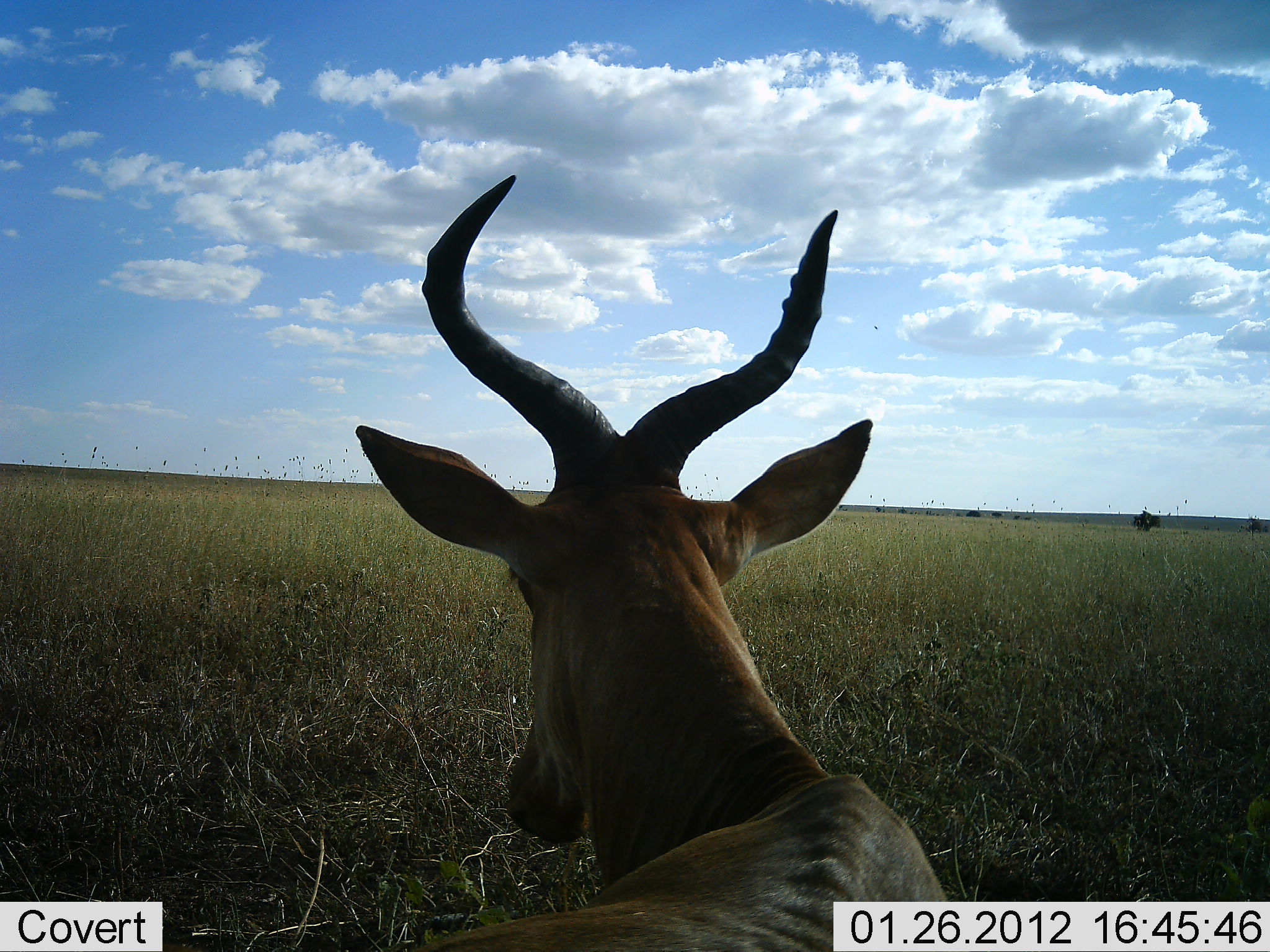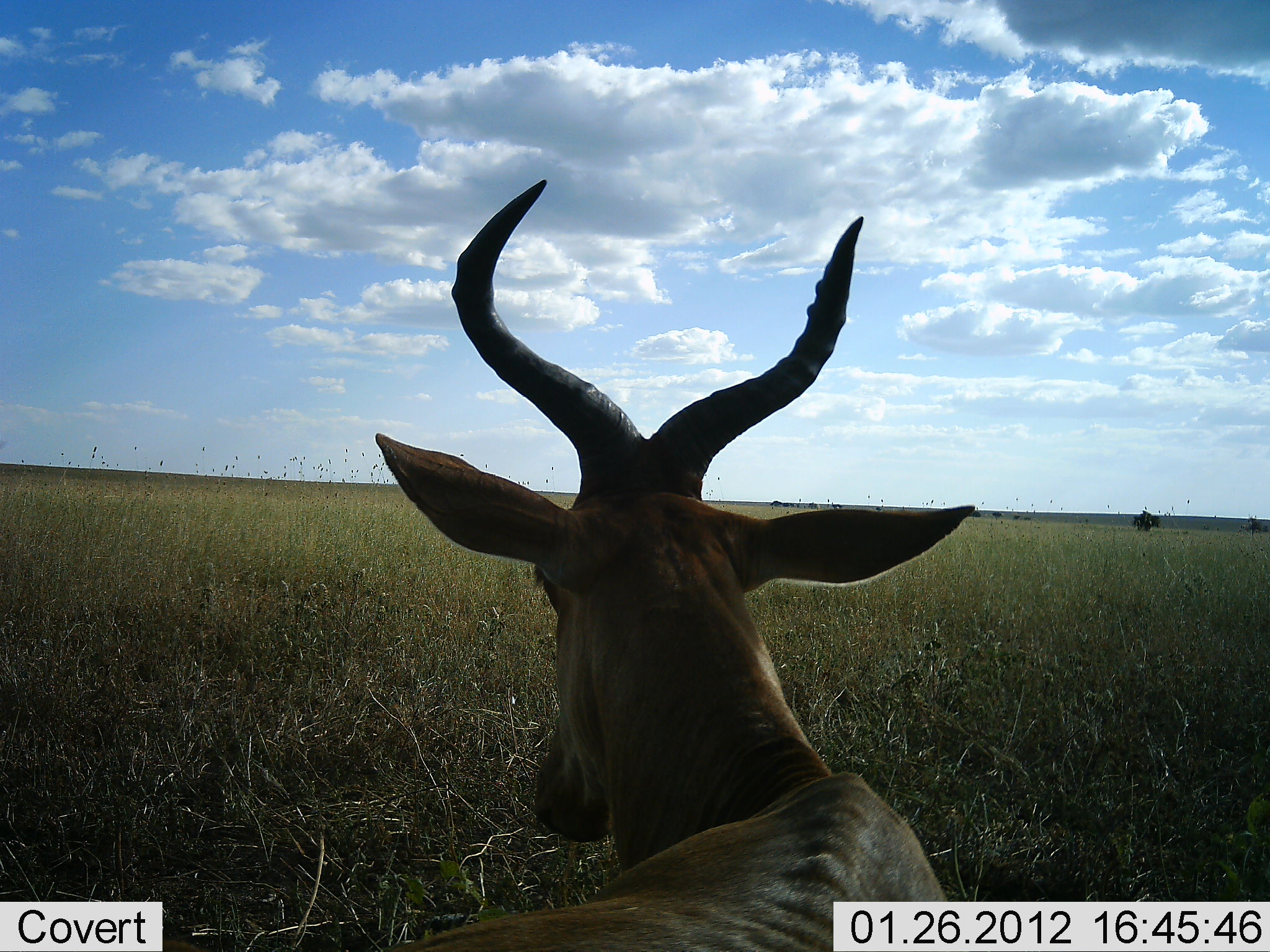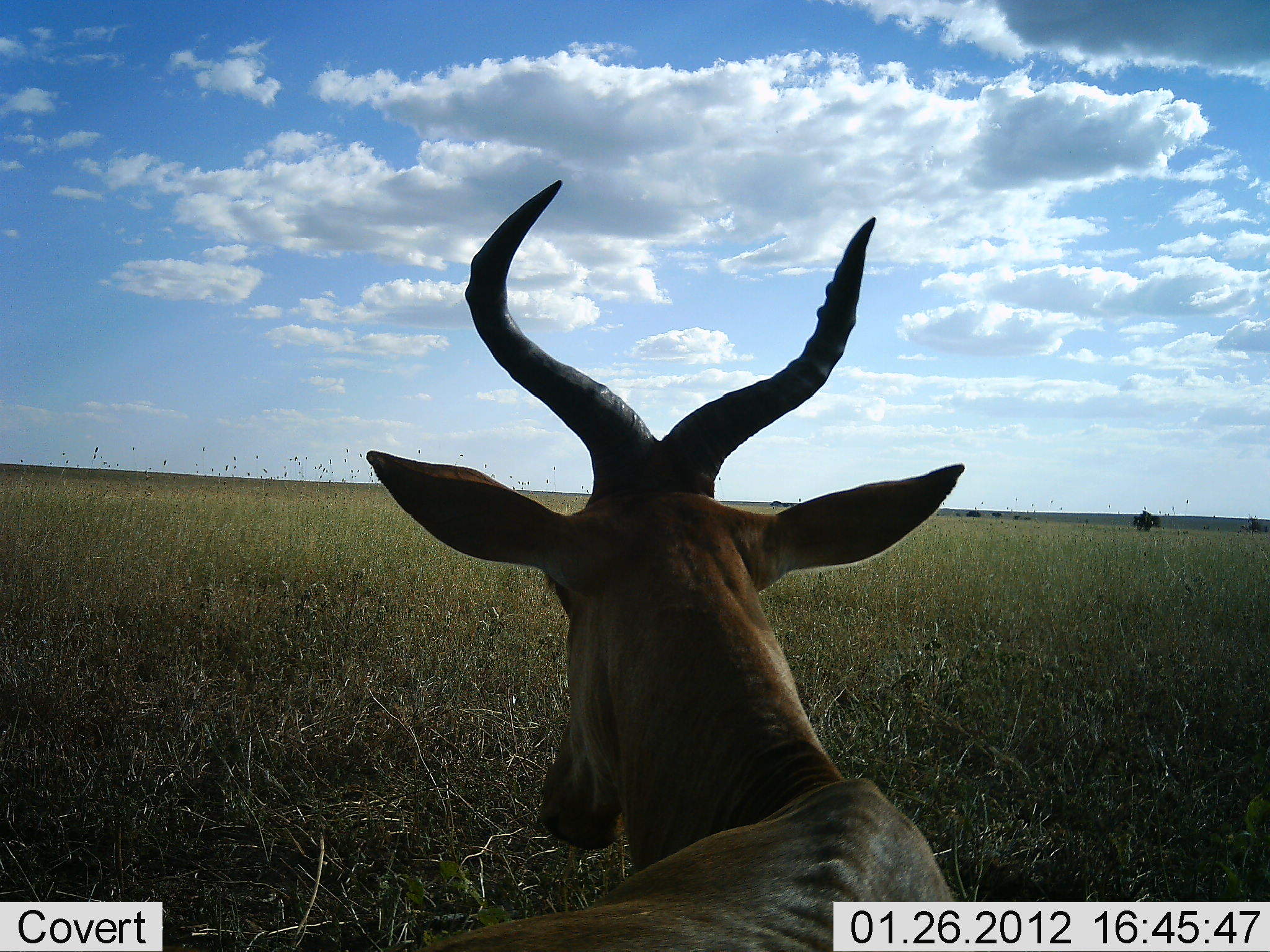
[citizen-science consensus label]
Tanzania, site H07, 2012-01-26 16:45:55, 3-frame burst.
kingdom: Animalia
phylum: Chordata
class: Mammalia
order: Artiodactyla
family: Bovidae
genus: Alcelaphus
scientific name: Alcelaphus buselaphus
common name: hartebeest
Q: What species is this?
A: Hartebeest (Alcelaphus buselaphus).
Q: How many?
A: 1.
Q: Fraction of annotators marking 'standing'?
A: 27%.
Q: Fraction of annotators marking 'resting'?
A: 73%.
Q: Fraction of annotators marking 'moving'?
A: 0%.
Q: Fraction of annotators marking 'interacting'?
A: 0%.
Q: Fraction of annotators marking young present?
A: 0%.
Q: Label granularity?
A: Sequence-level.